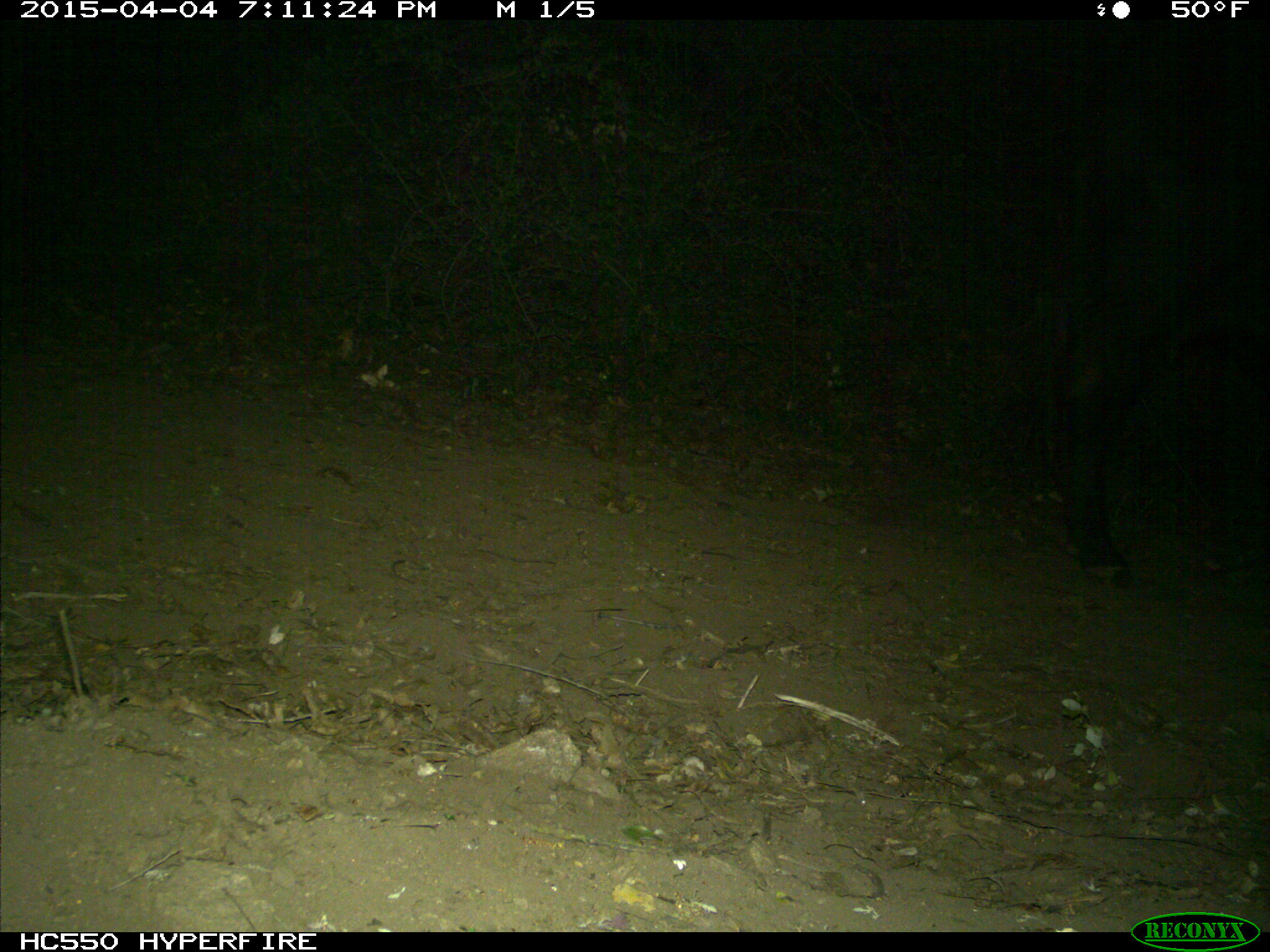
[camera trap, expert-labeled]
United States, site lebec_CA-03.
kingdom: Animalia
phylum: Chordata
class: Mammalia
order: Artiodactyla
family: Bovidae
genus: Bos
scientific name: Bos taurus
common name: domestic cow